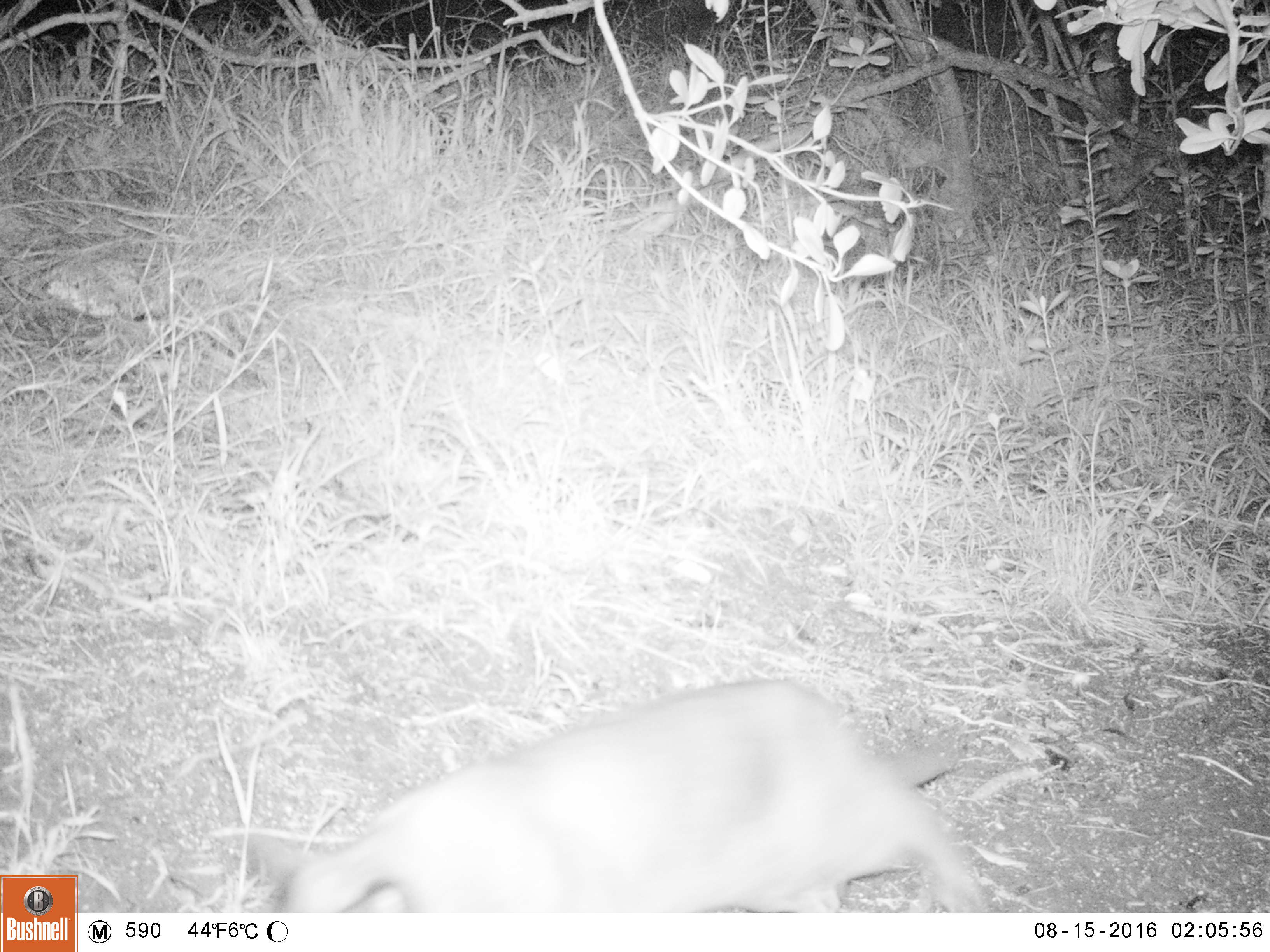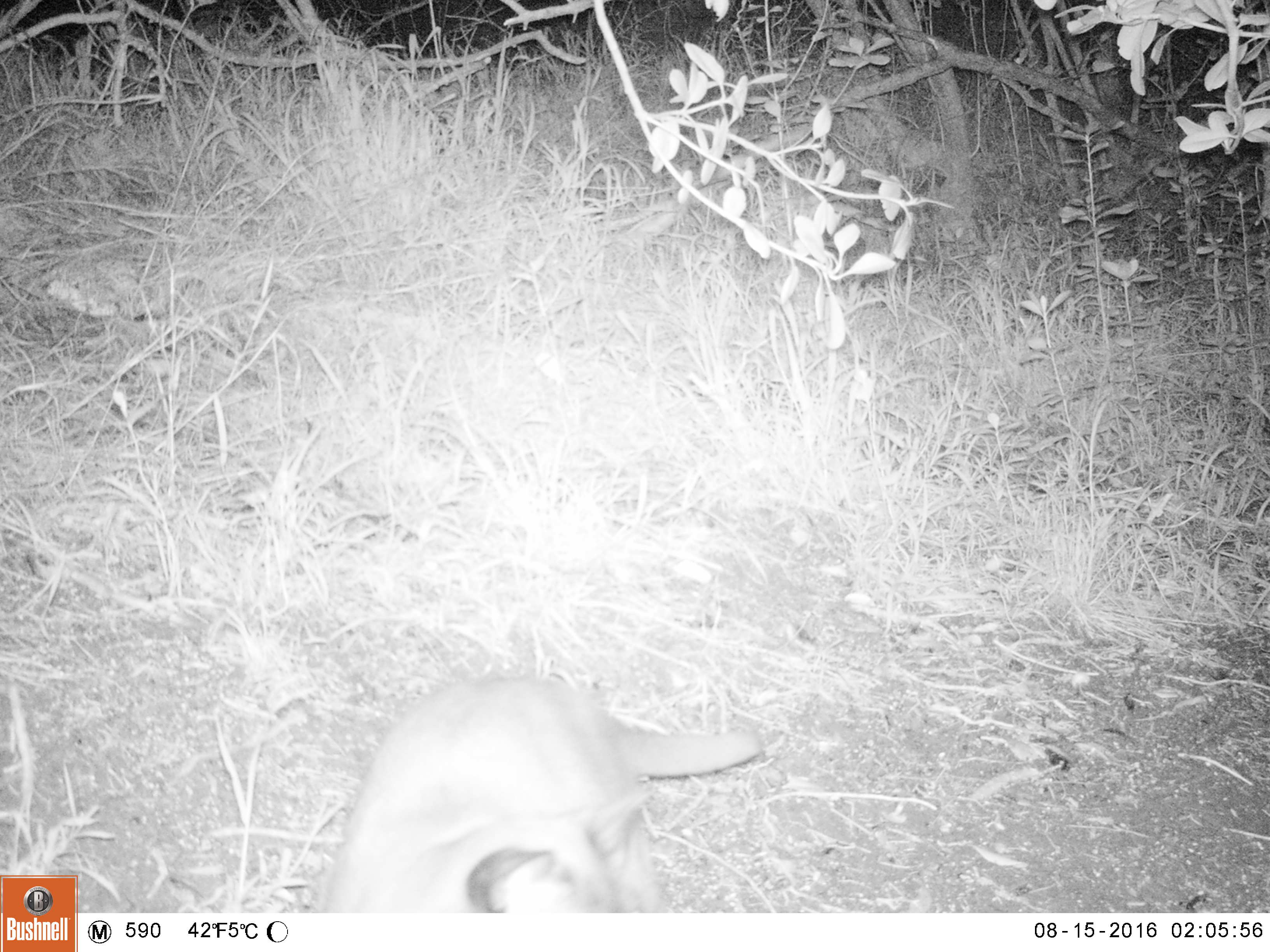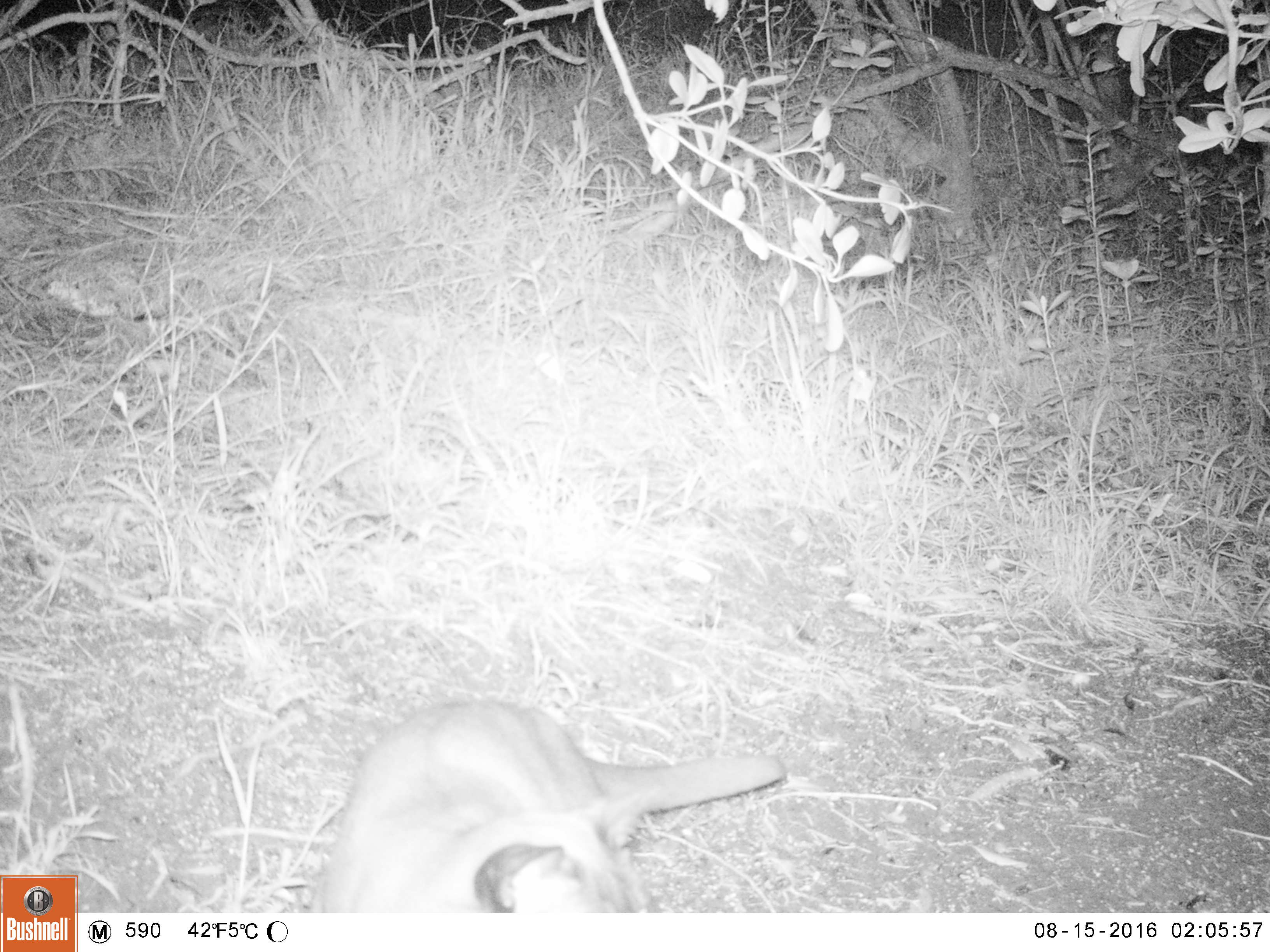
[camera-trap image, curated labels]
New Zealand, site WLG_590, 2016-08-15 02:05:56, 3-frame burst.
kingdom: Animalia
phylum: Chordata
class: Mammalia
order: Carnivora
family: Felidae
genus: Felis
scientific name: Felis catus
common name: domestic cat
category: cat